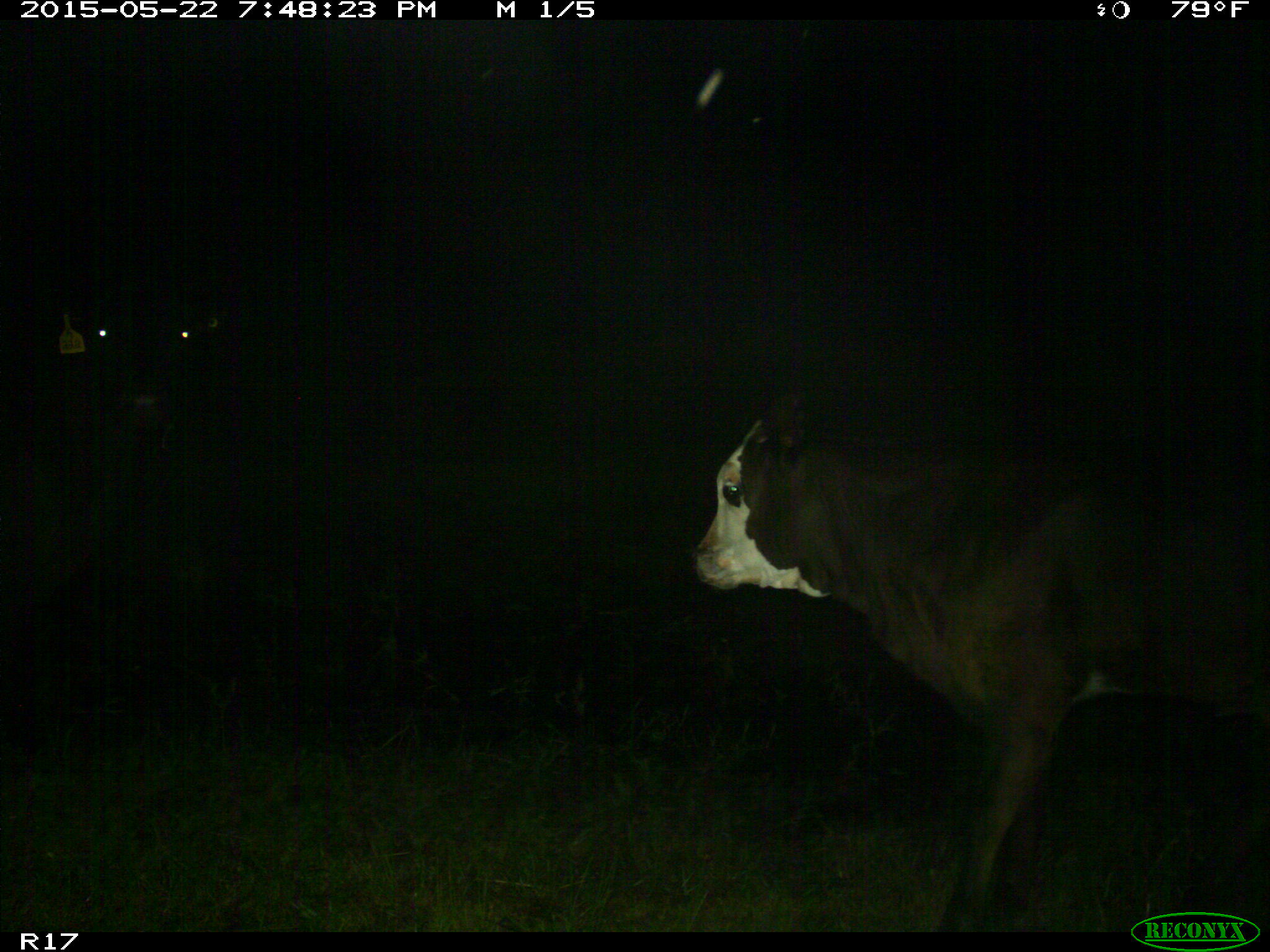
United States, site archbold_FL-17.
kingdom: Animalia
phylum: Chordata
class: Mammalia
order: Artiodactyla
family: Bovidae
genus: Bos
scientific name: Bos taurus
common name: domestic cow